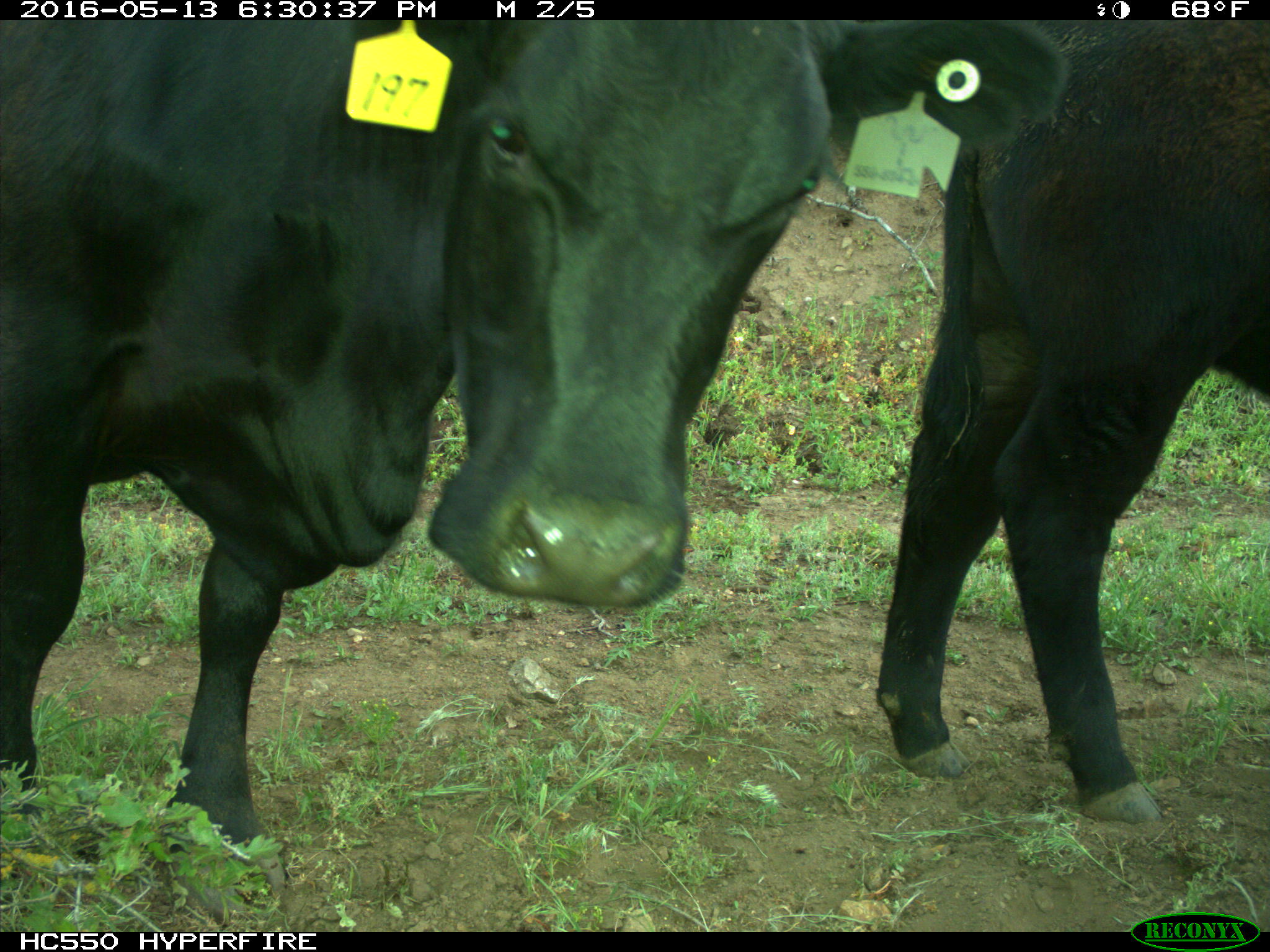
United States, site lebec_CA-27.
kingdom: Animalia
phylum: Chordata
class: Mammalia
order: Artiodactyla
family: Bovidae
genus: Bos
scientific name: Bos taurus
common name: domestic cow